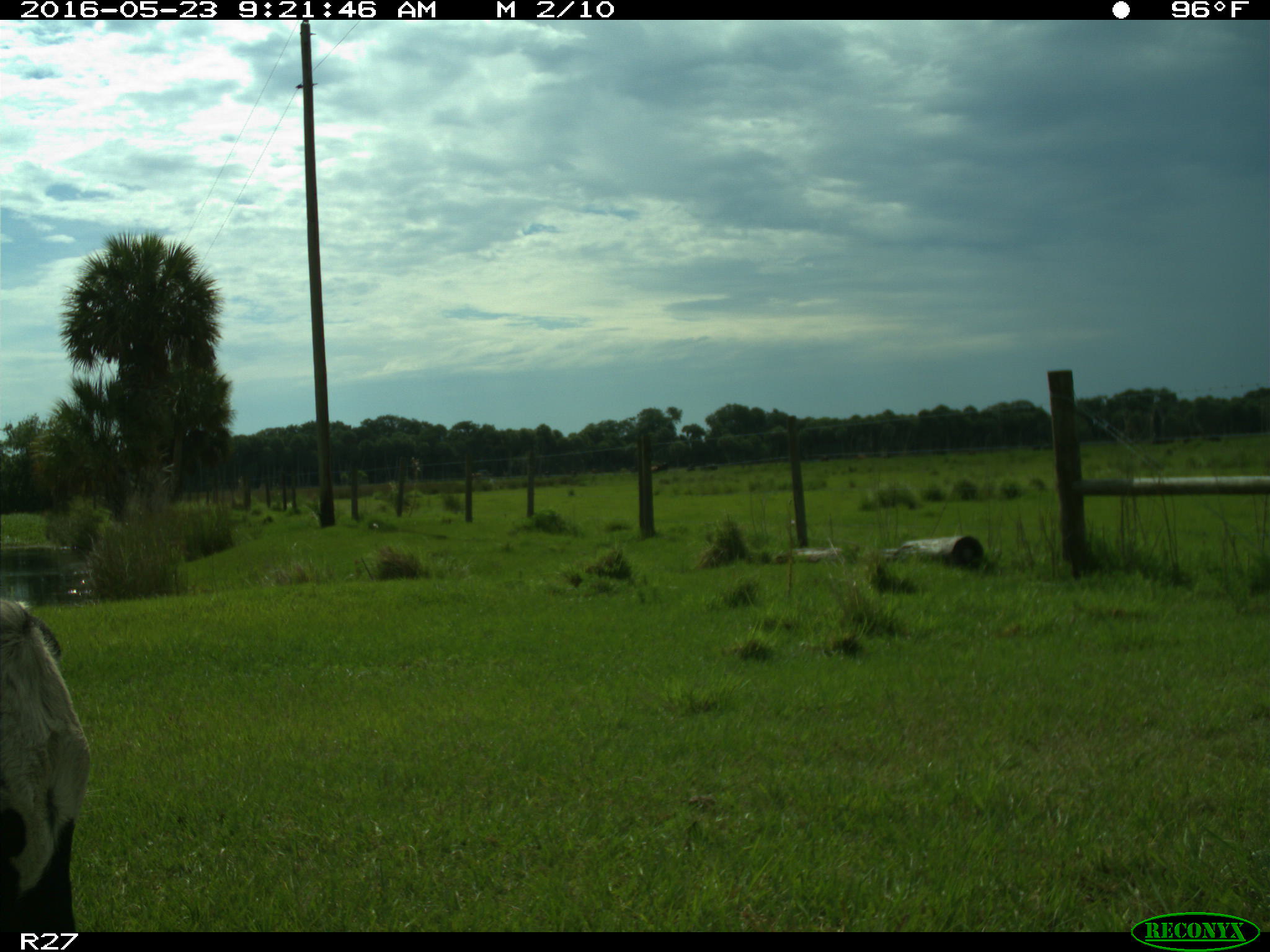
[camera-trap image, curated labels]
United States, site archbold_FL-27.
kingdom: Animalia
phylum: Chordata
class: Mammalia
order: Artiodactyla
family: Bovidae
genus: Bos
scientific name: Bos taurus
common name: domestic cow